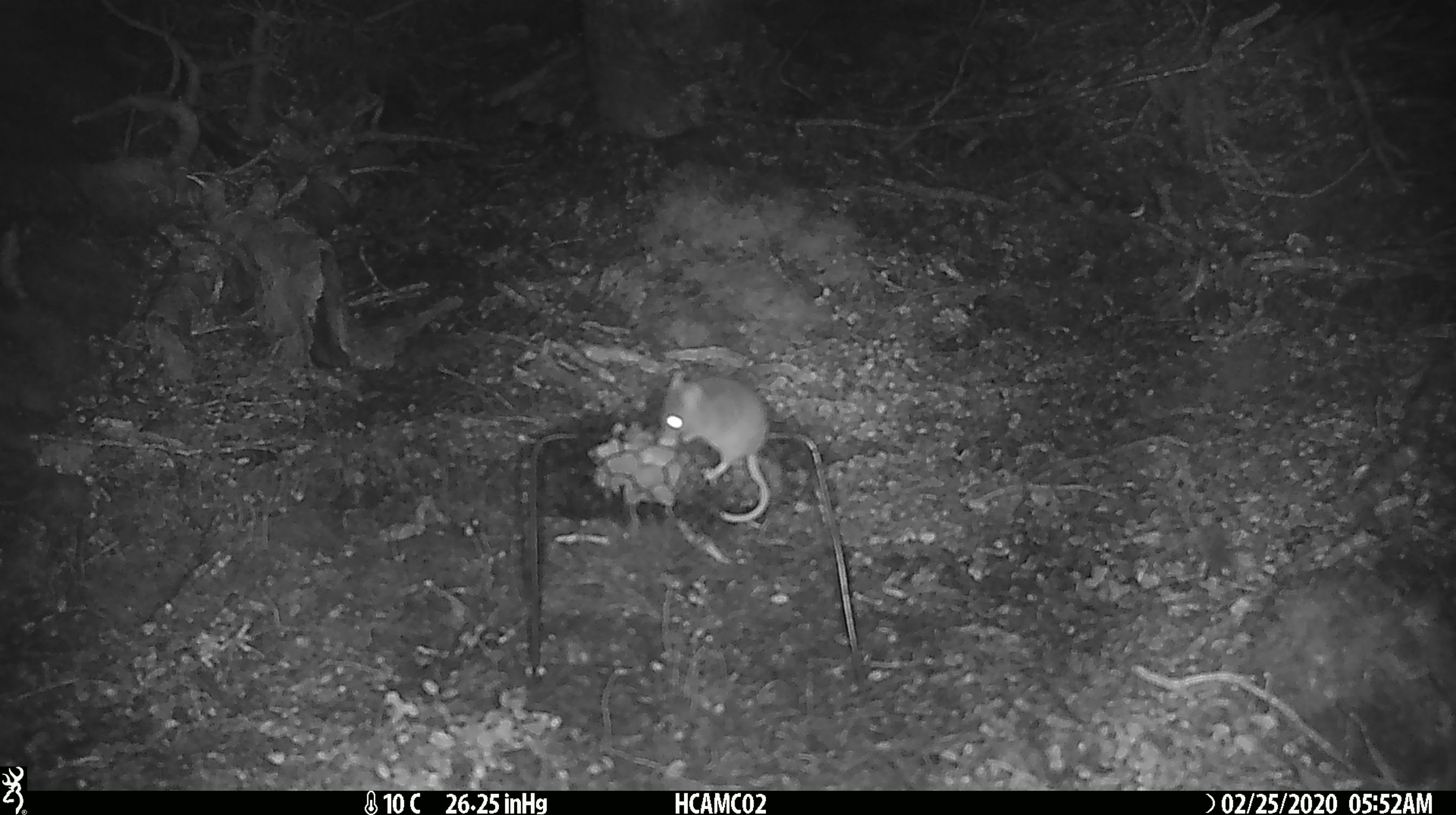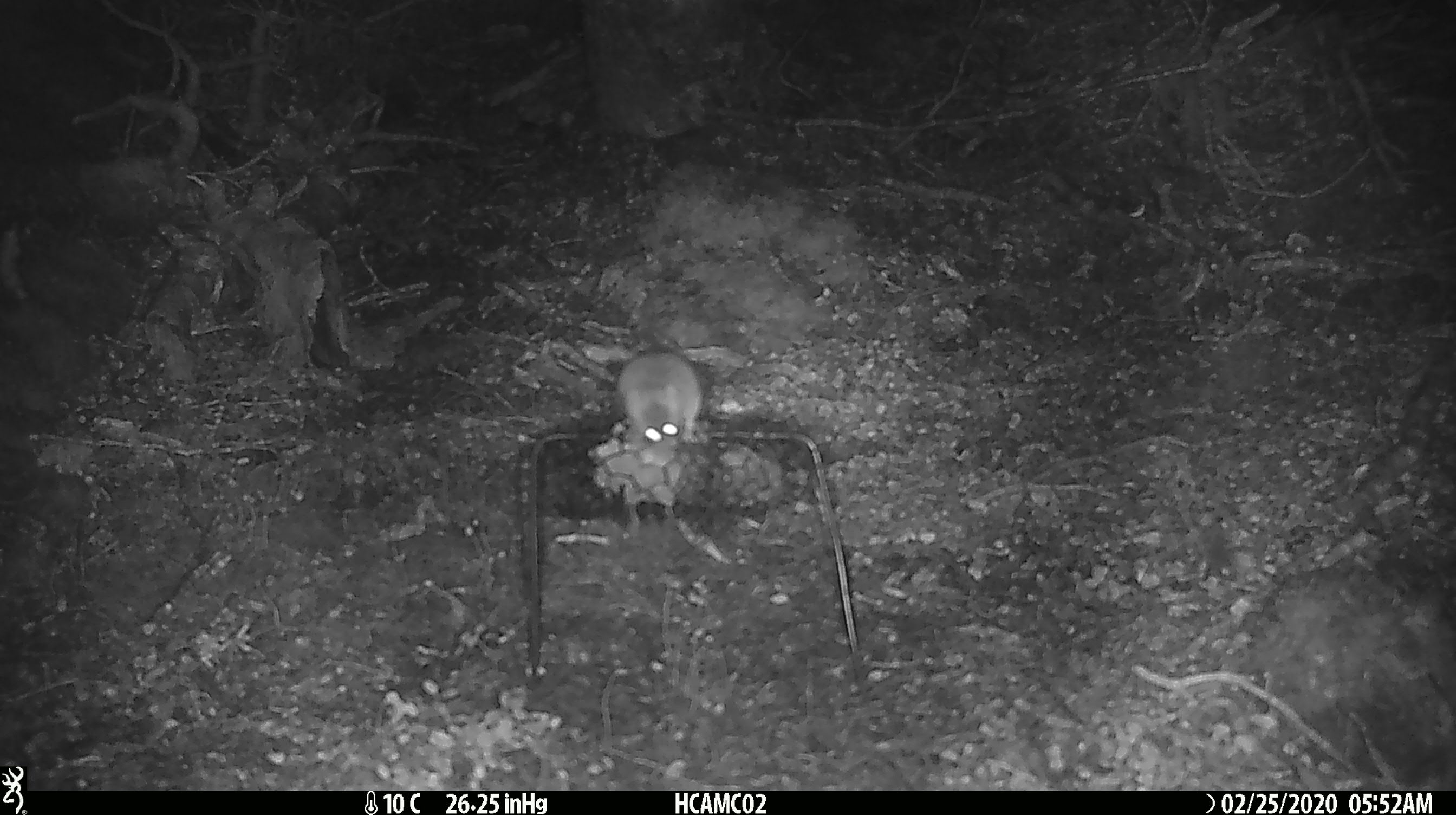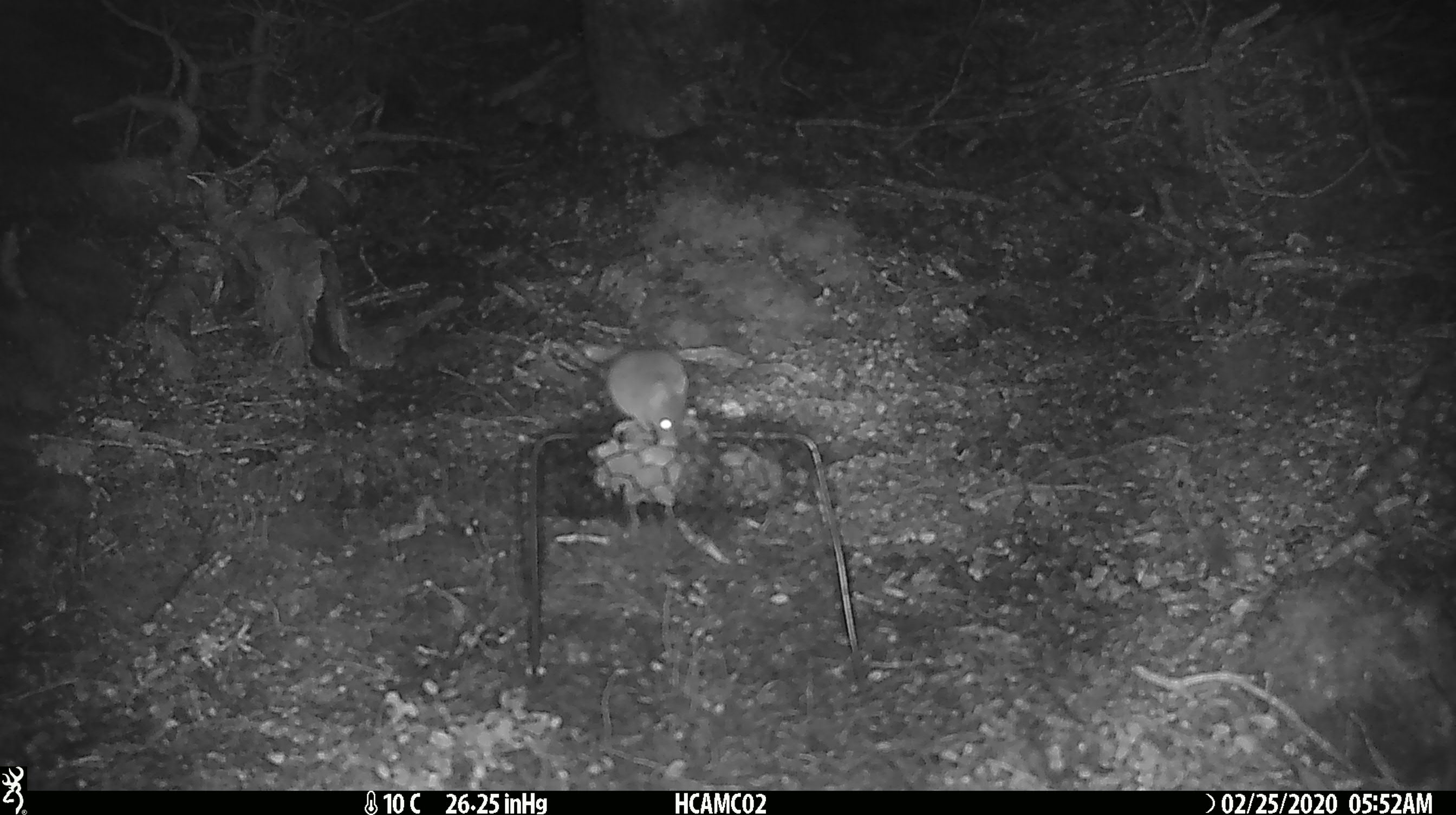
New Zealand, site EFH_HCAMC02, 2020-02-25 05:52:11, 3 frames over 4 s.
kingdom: Animalia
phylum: Chordata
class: Mammalia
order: Rodentia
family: Muridae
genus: Mus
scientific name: Mus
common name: mouse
Mouse (Mus).